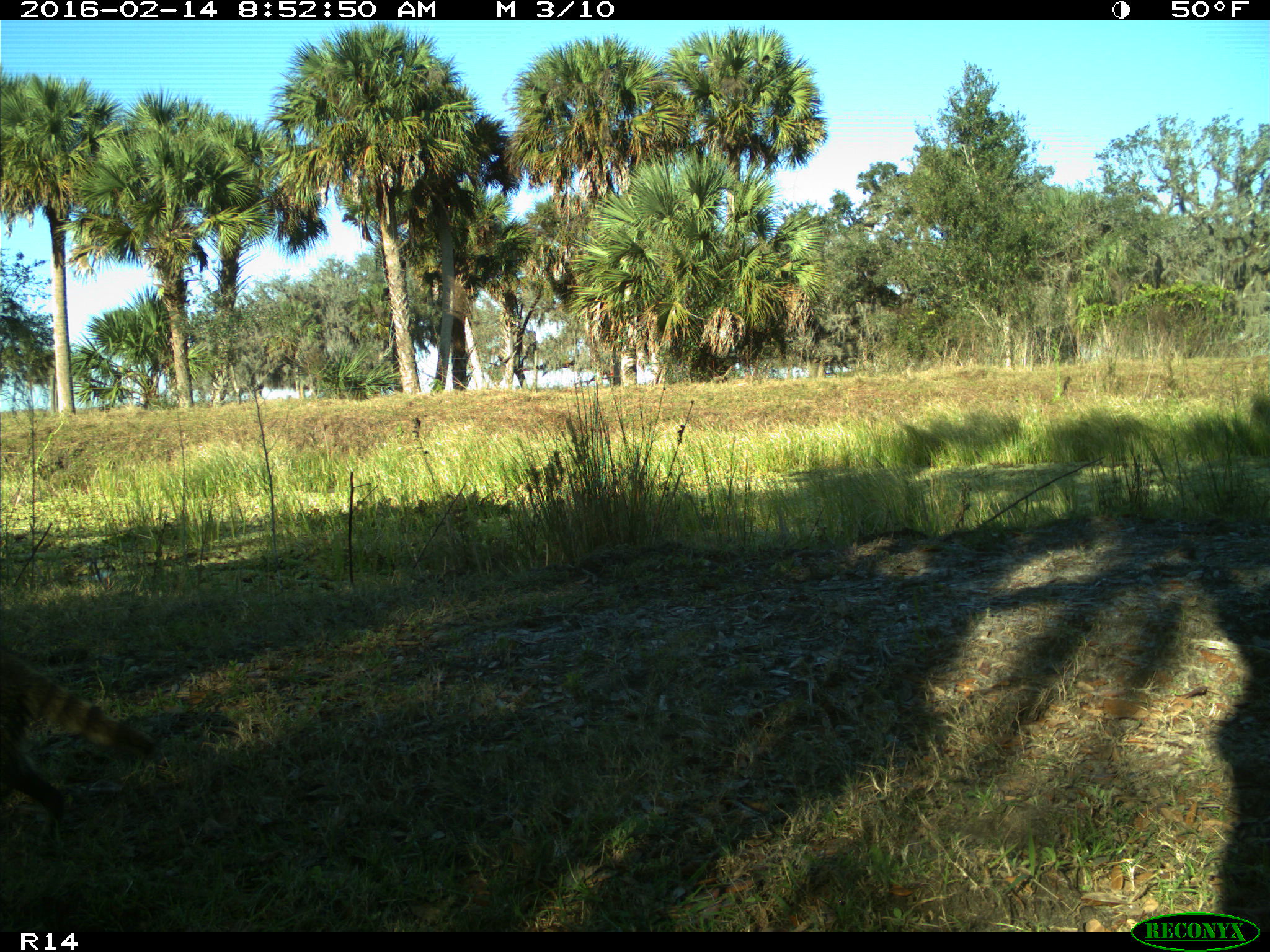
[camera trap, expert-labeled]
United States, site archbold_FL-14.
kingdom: Animalia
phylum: Chordata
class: Mammalia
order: Carnivora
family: Procyonidae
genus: Procyon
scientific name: Procyon lotor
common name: common raccoon